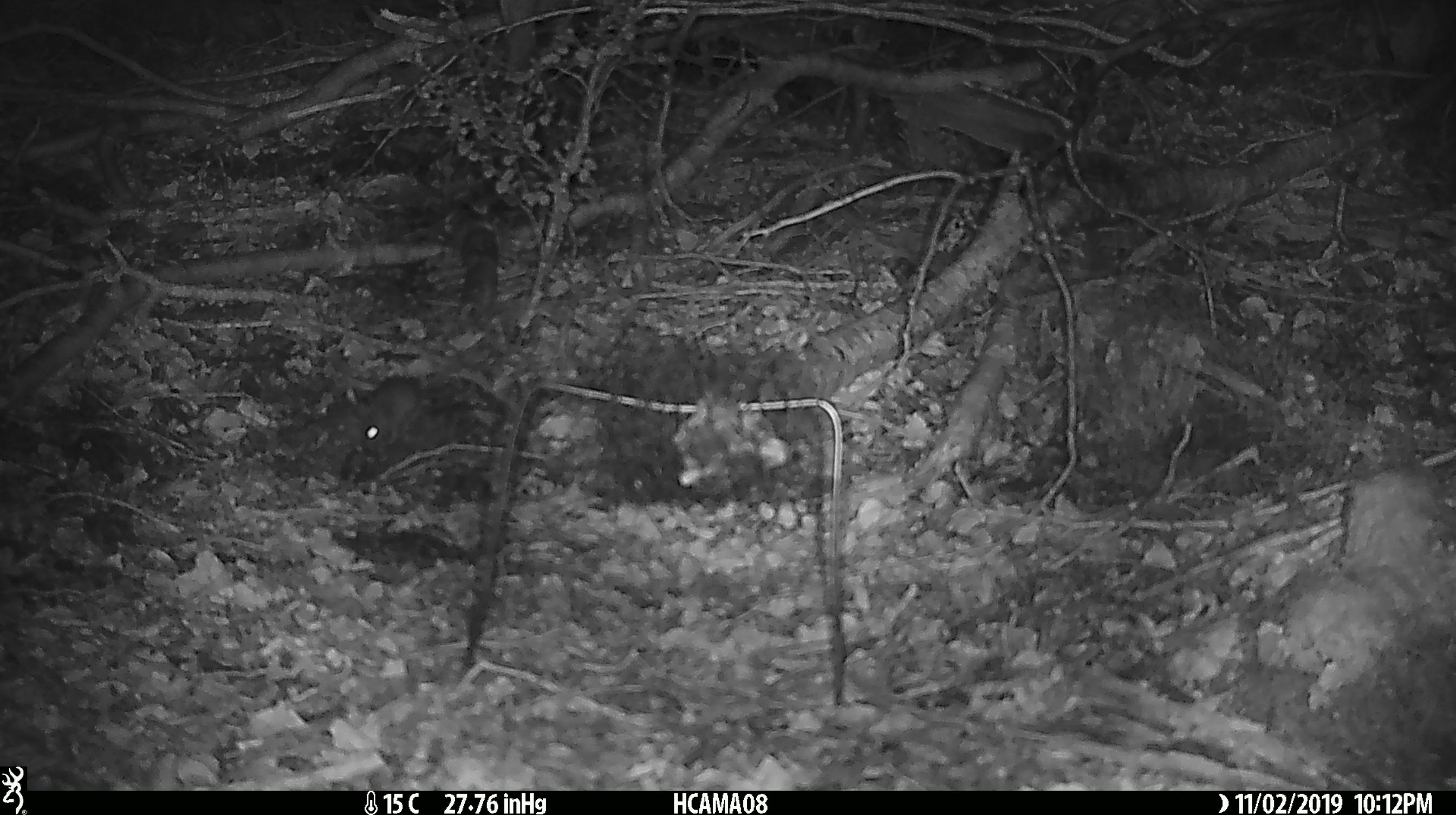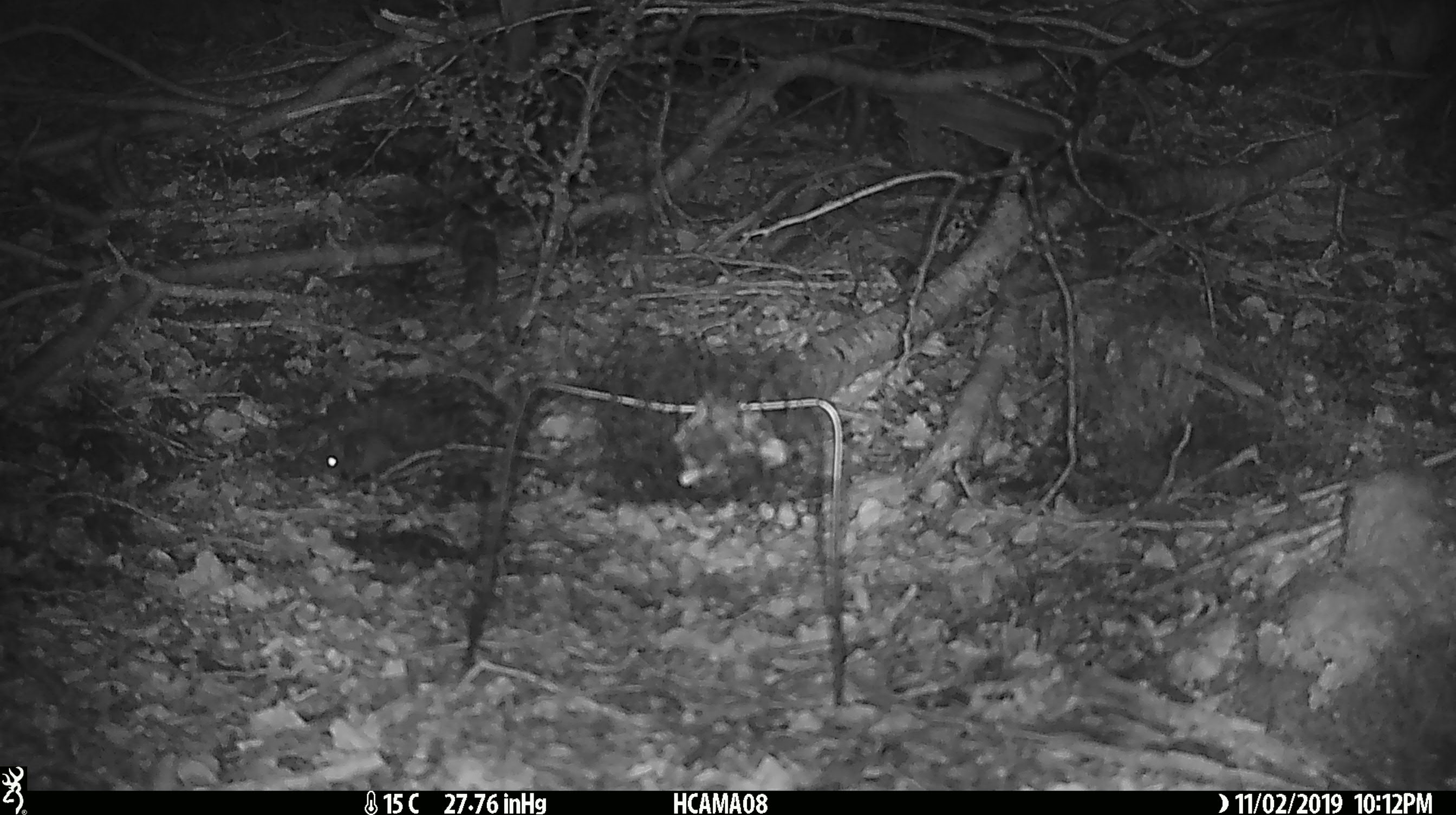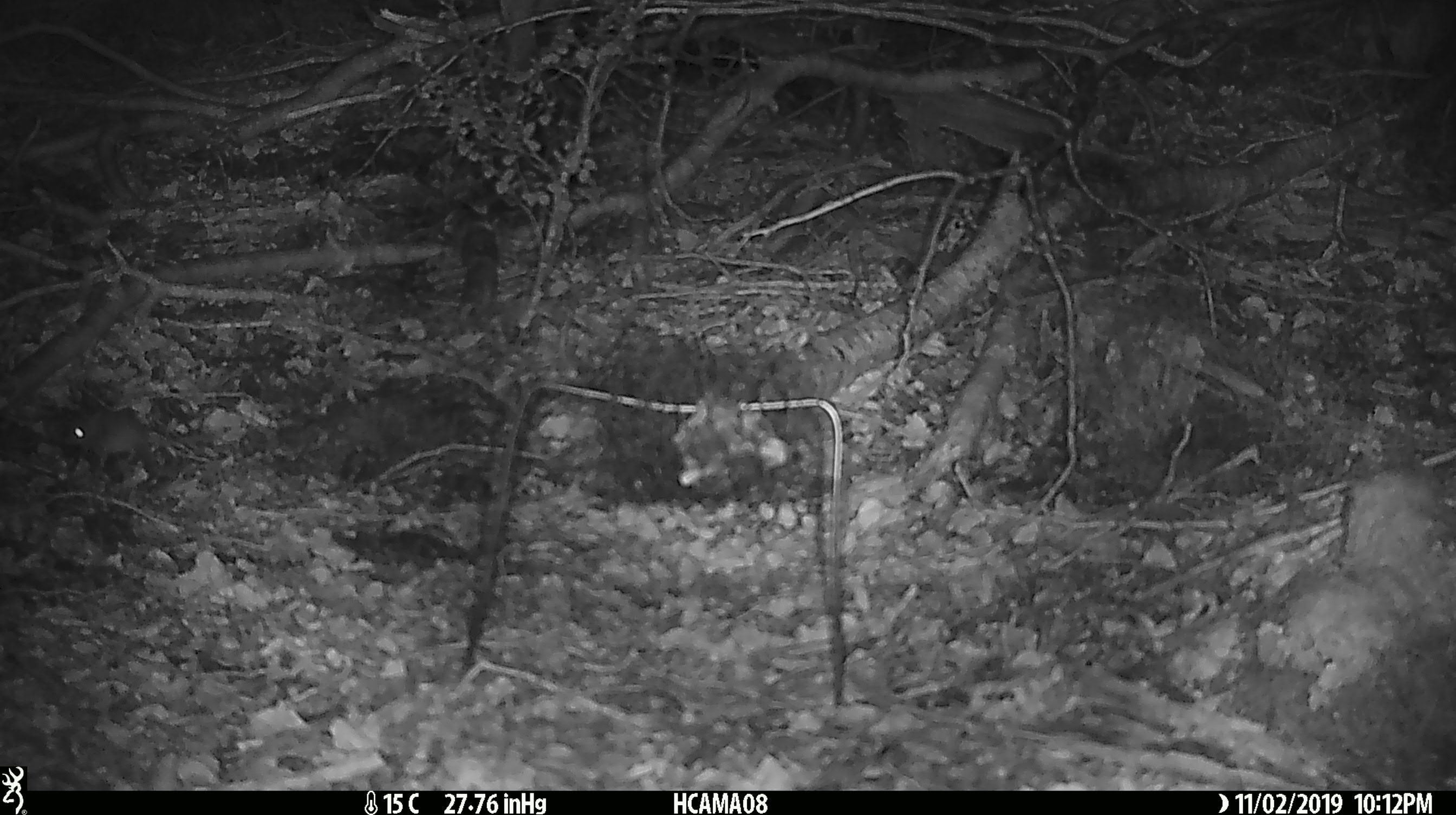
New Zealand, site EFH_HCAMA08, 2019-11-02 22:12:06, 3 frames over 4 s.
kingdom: Animalia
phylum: Chordata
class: Mammalia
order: Rodentia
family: Muridae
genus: Mus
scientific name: Mus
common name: mouse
Mouse (Mus).